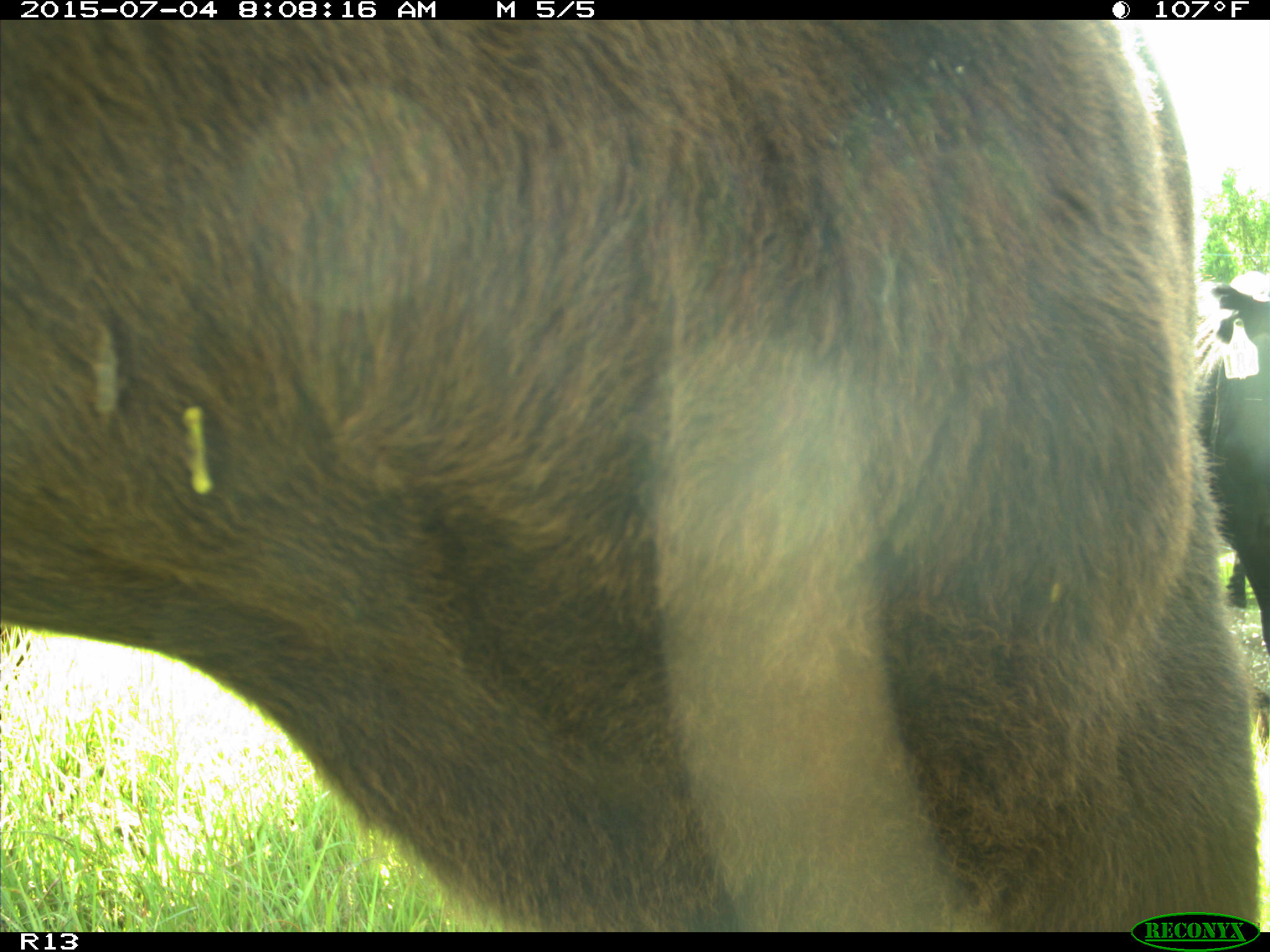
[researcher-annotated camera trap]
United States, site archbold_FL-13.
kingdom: Animalia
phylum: Chordata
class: Mammalia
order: Artiodactyla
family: Bovidae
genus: Bos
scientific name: Bos taurus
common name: domestic cow